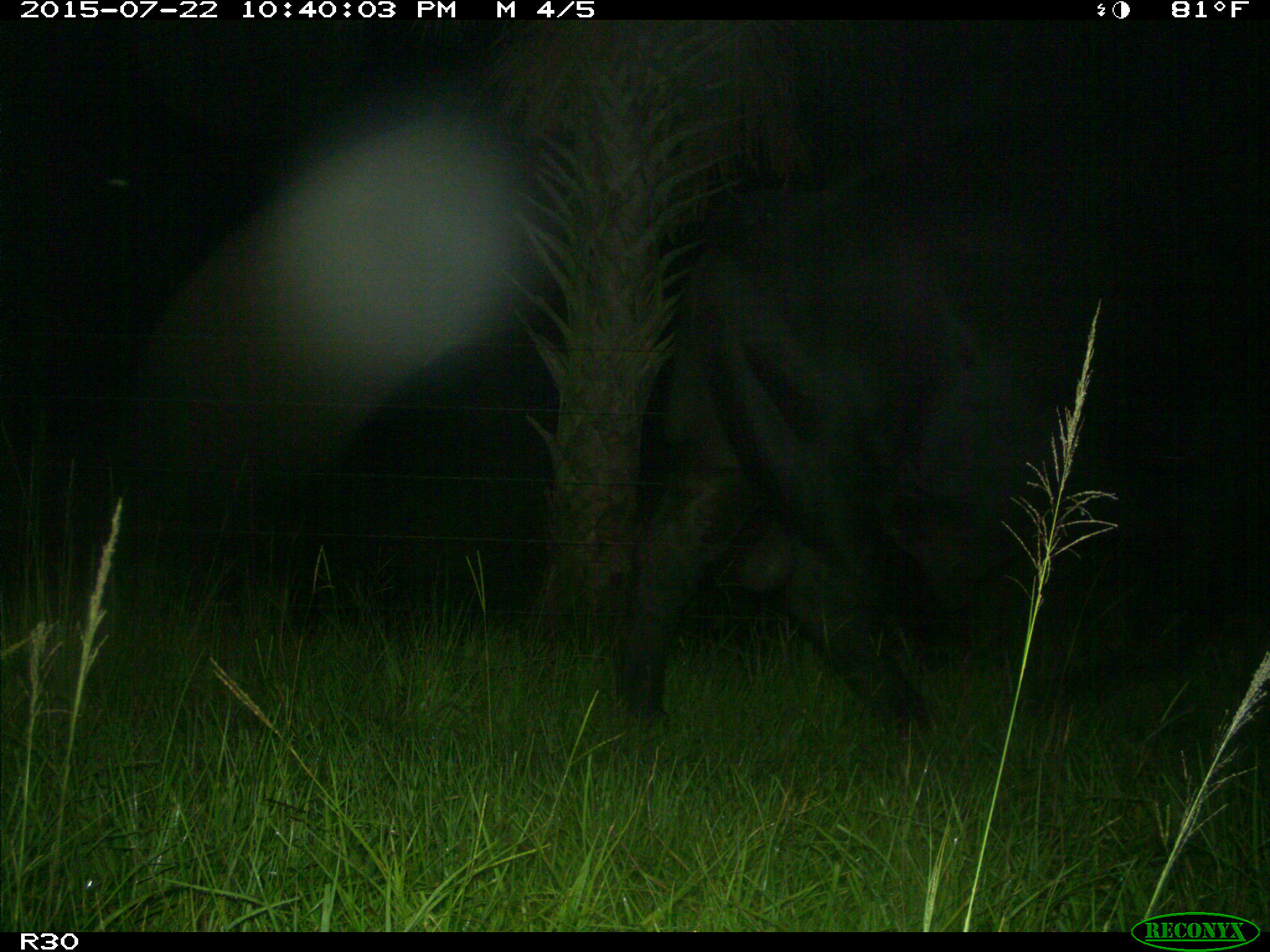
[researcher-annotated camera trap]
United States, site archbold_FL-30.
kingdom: Animalia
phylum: Chordata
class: Mammalia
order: Artiodactyla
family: Bovidae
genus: Bos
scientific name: Bos taurus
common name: domestic cow